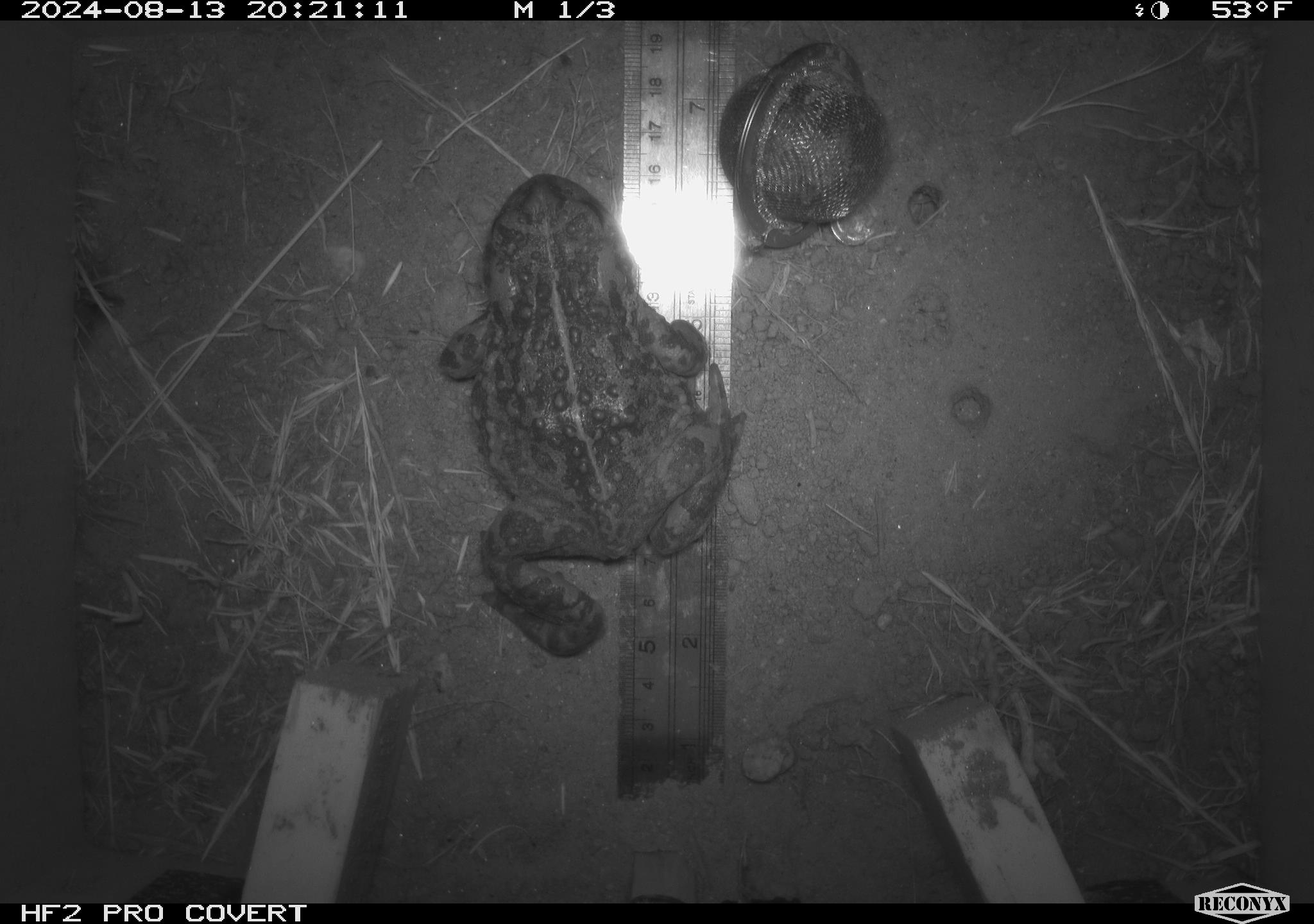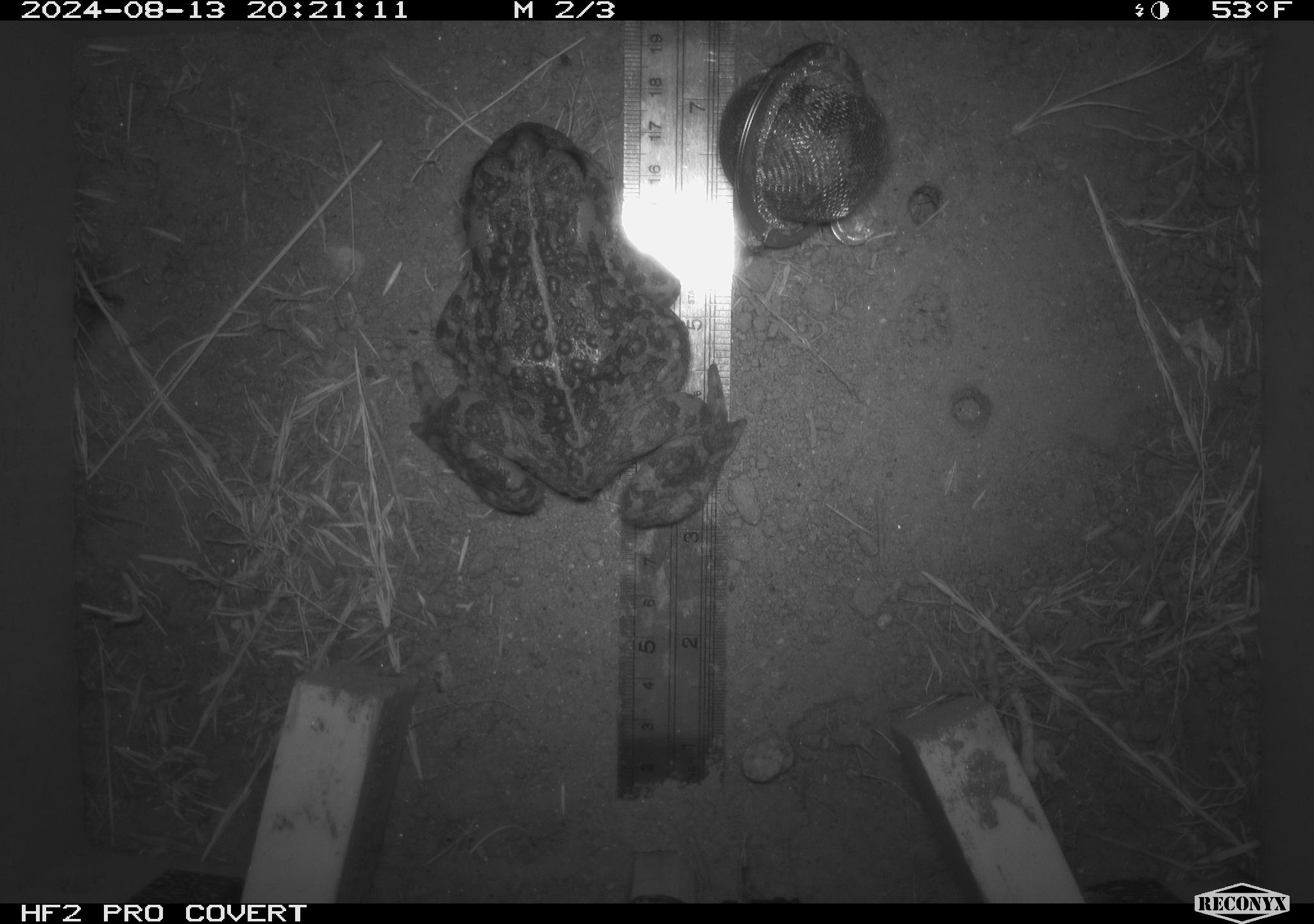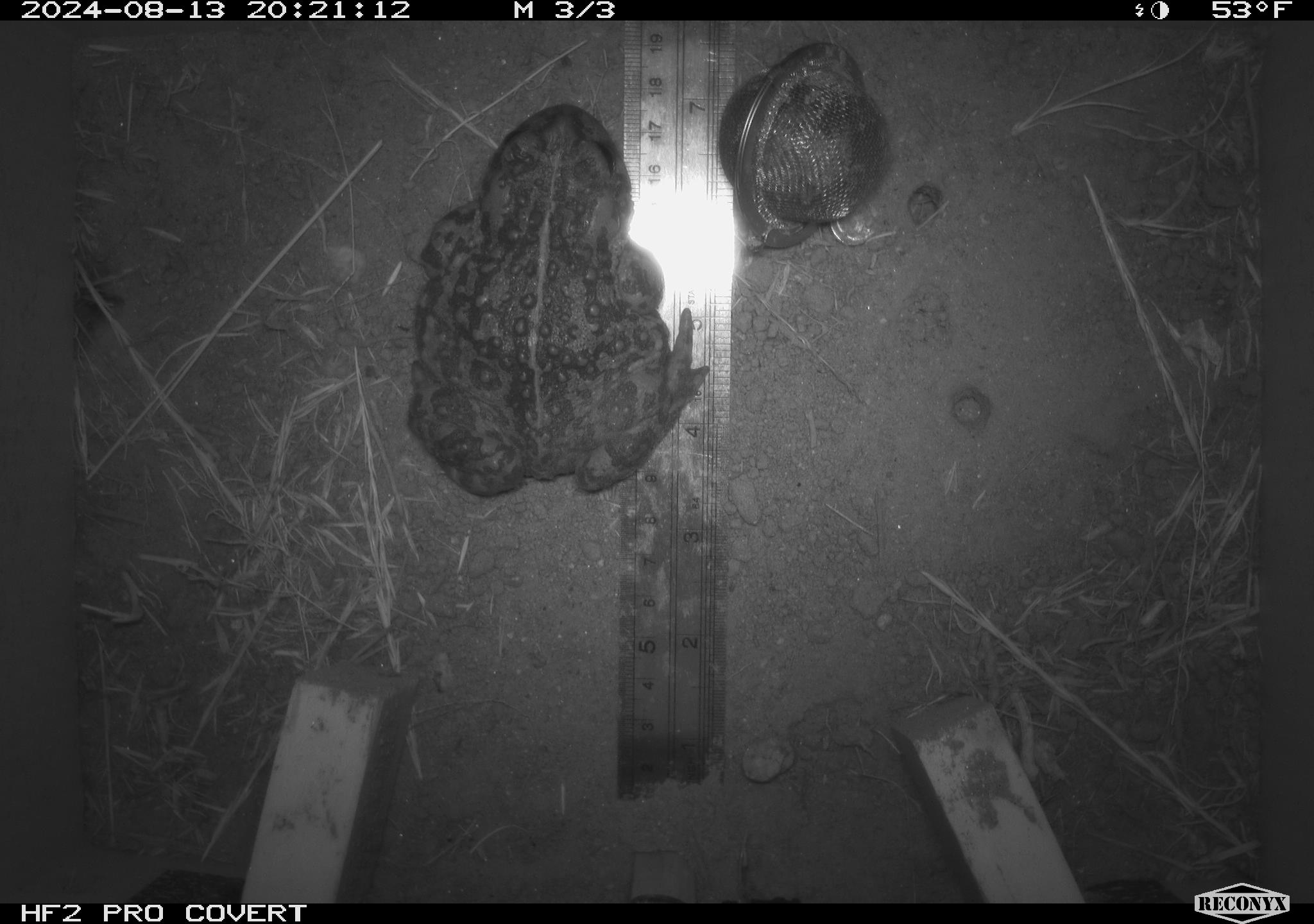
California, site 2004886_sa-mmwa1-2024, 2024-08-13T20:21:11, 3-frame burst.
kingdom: Animalia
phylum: Chordata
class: Amphibia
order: Anura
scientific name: Anura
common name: frogs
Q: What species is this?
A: Frogs (Anura).